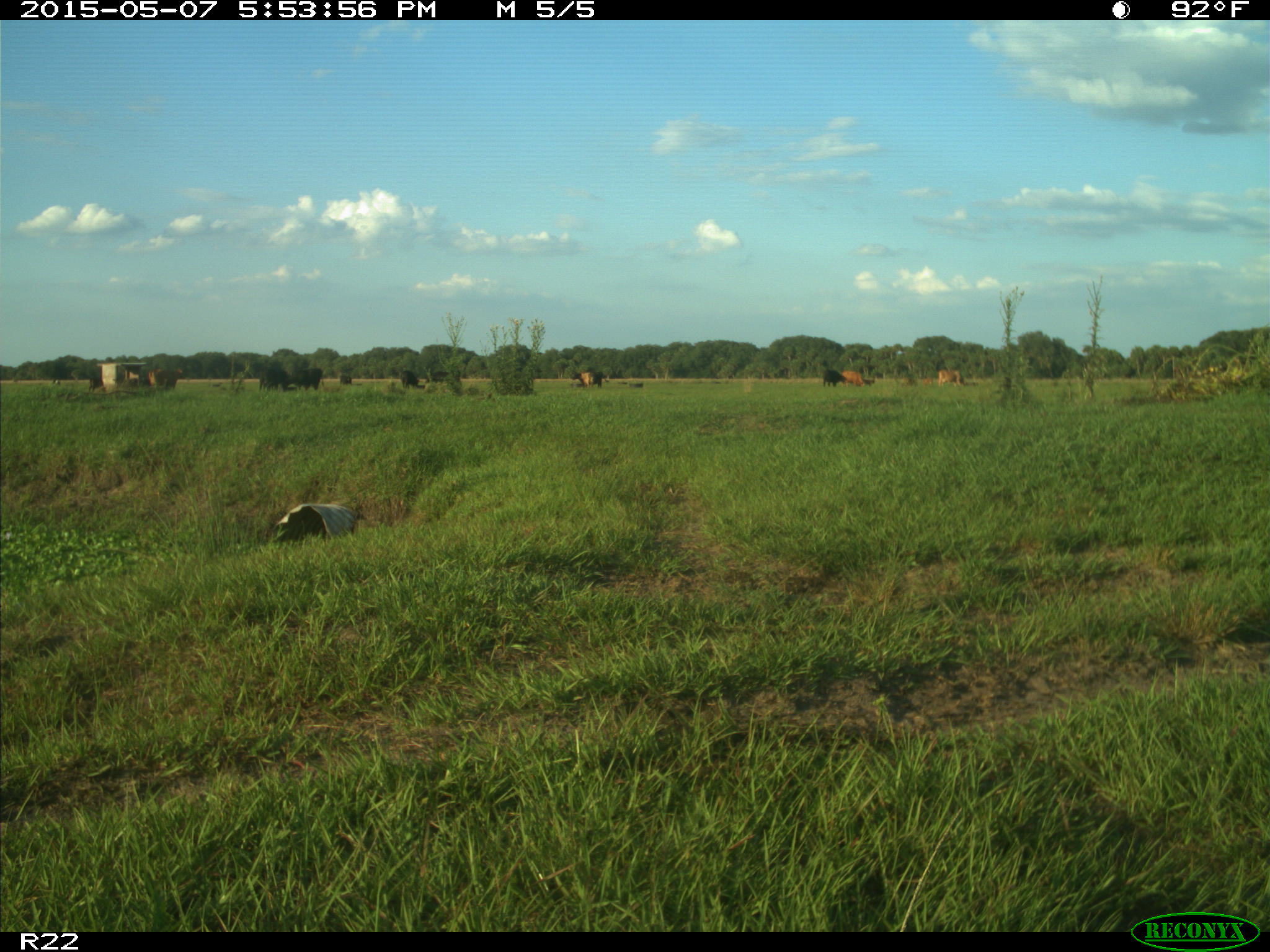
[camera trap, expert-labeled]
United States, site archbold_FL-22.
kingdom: Animalia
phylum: Chordata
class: Mammalia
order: Artiodactyla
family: Bovidae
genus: Bos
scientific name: Bos taurus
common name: domestic cow